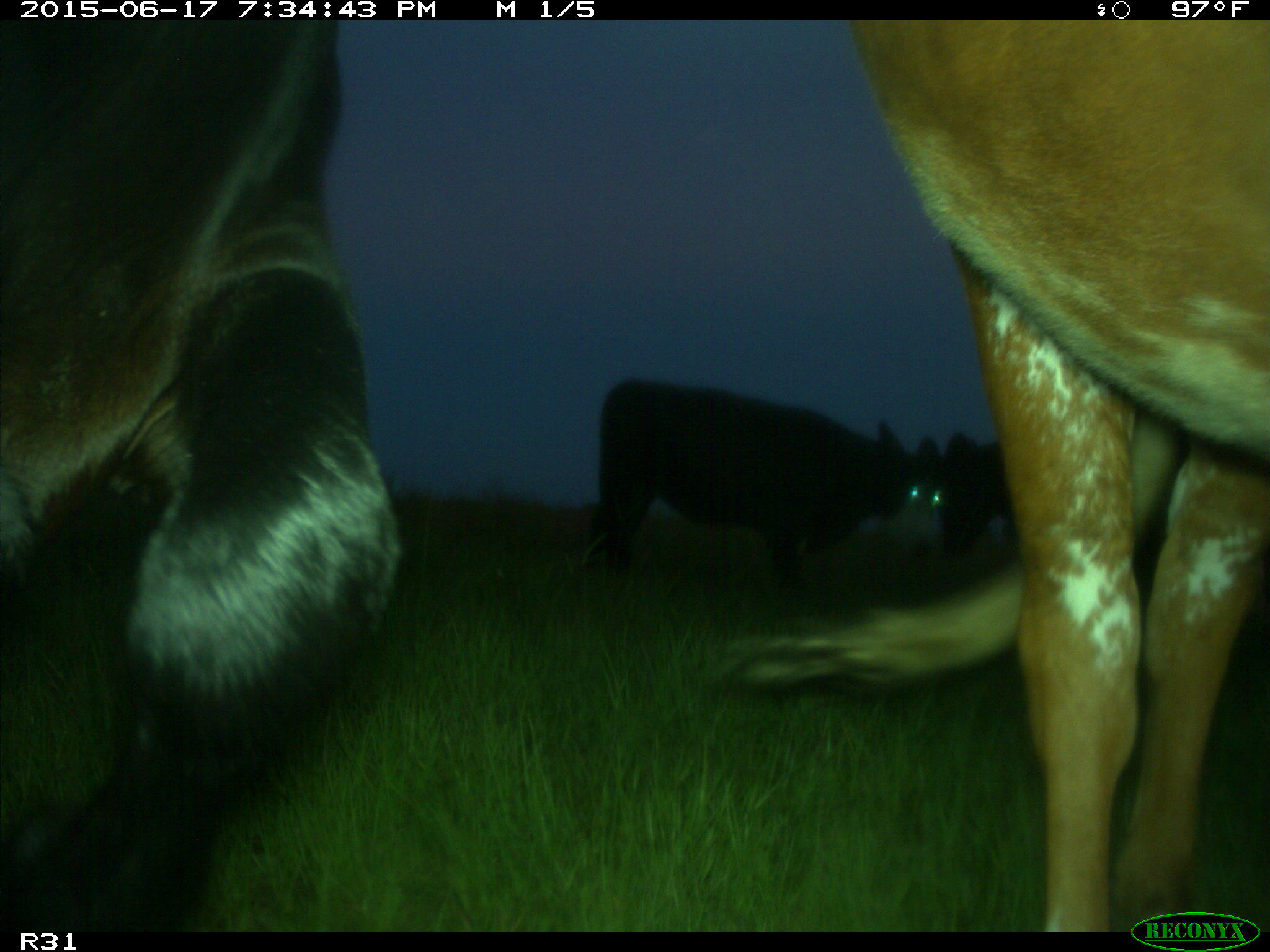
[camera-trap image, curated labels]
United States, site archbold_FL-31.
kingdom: Animalia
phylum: Chordata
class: Mammalia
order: Artiodactyla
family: Bovidae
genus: Bos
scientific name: Bos taurus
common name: domestic cow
Bos taurus (domestic cow).